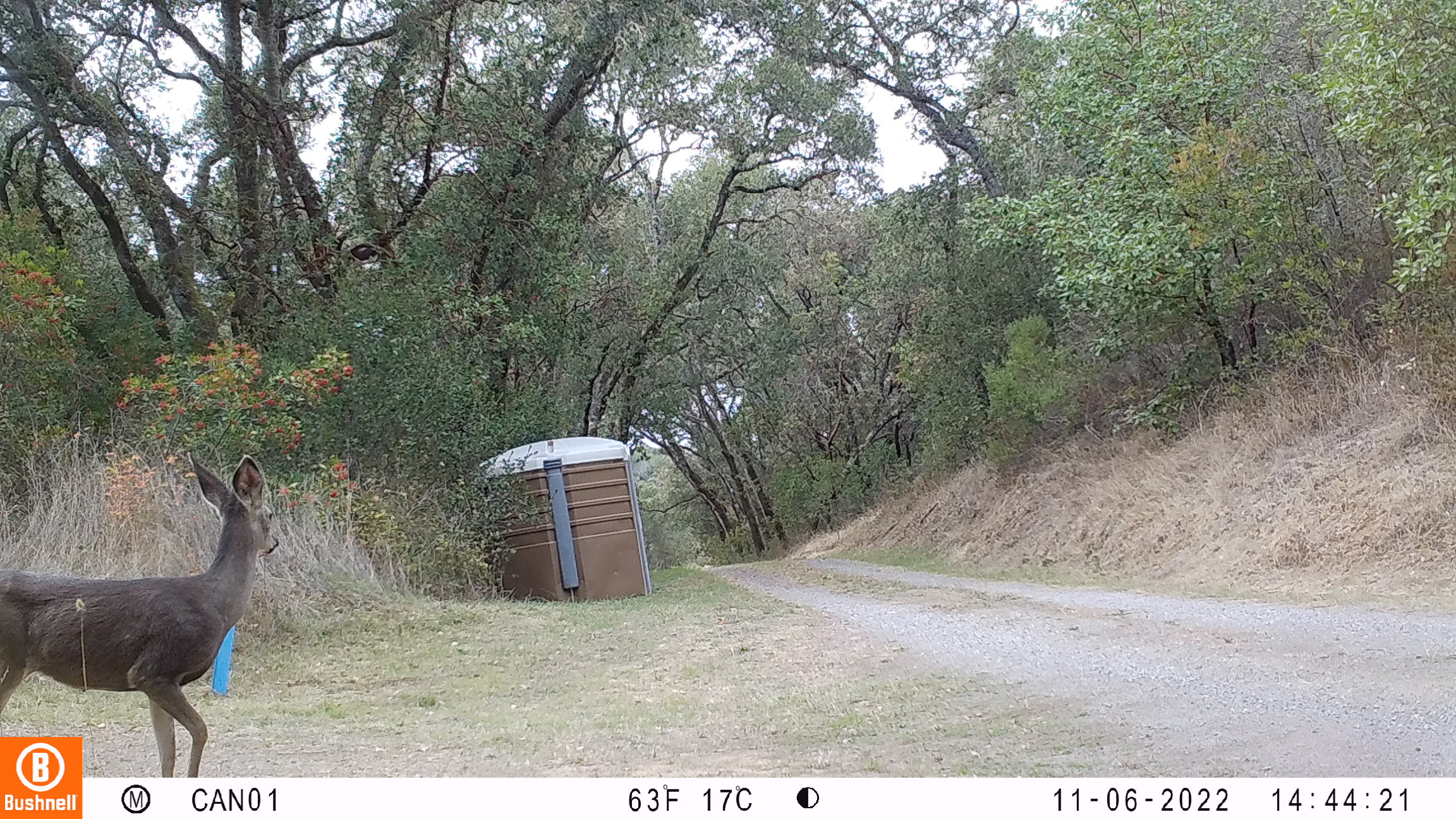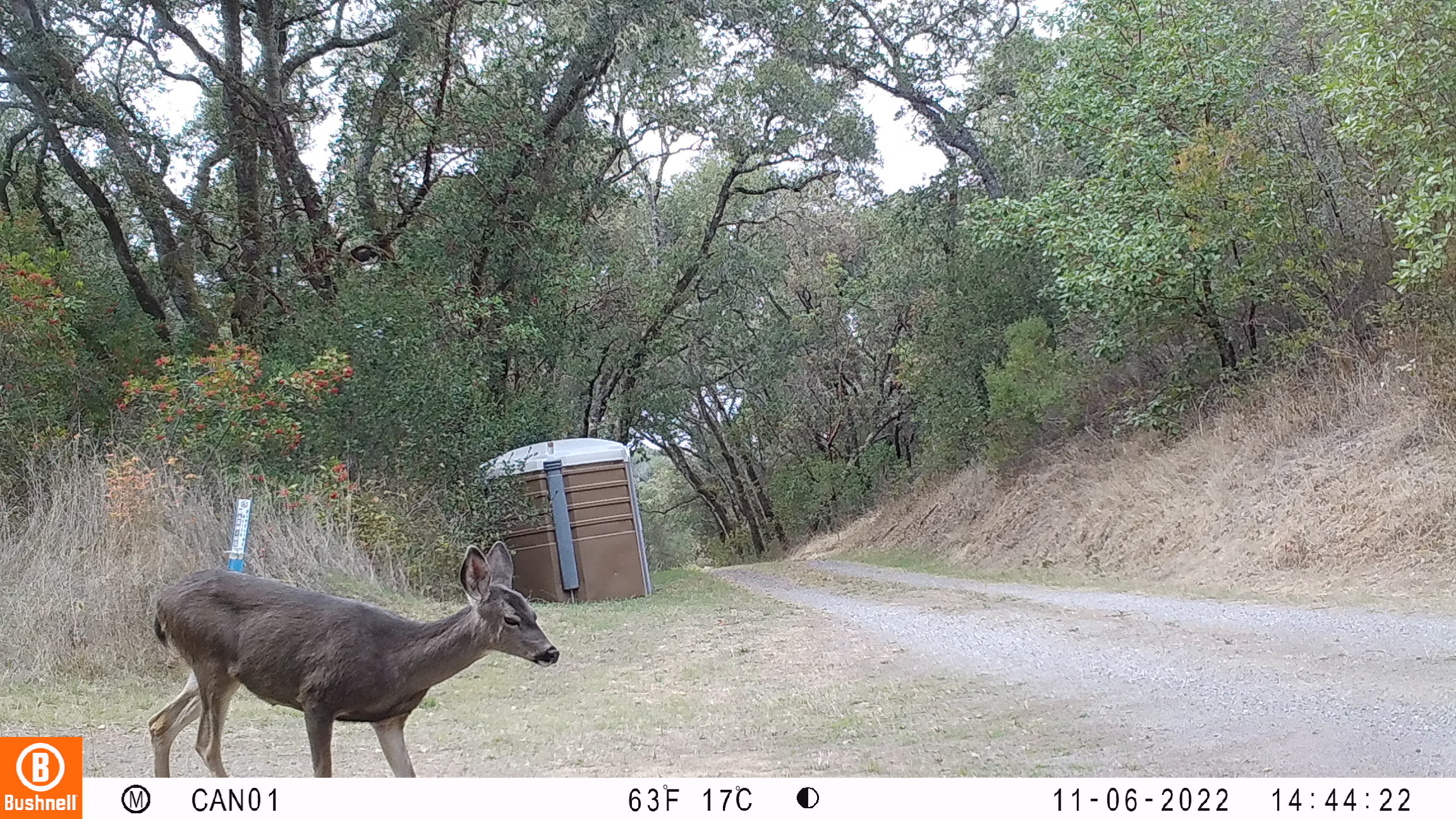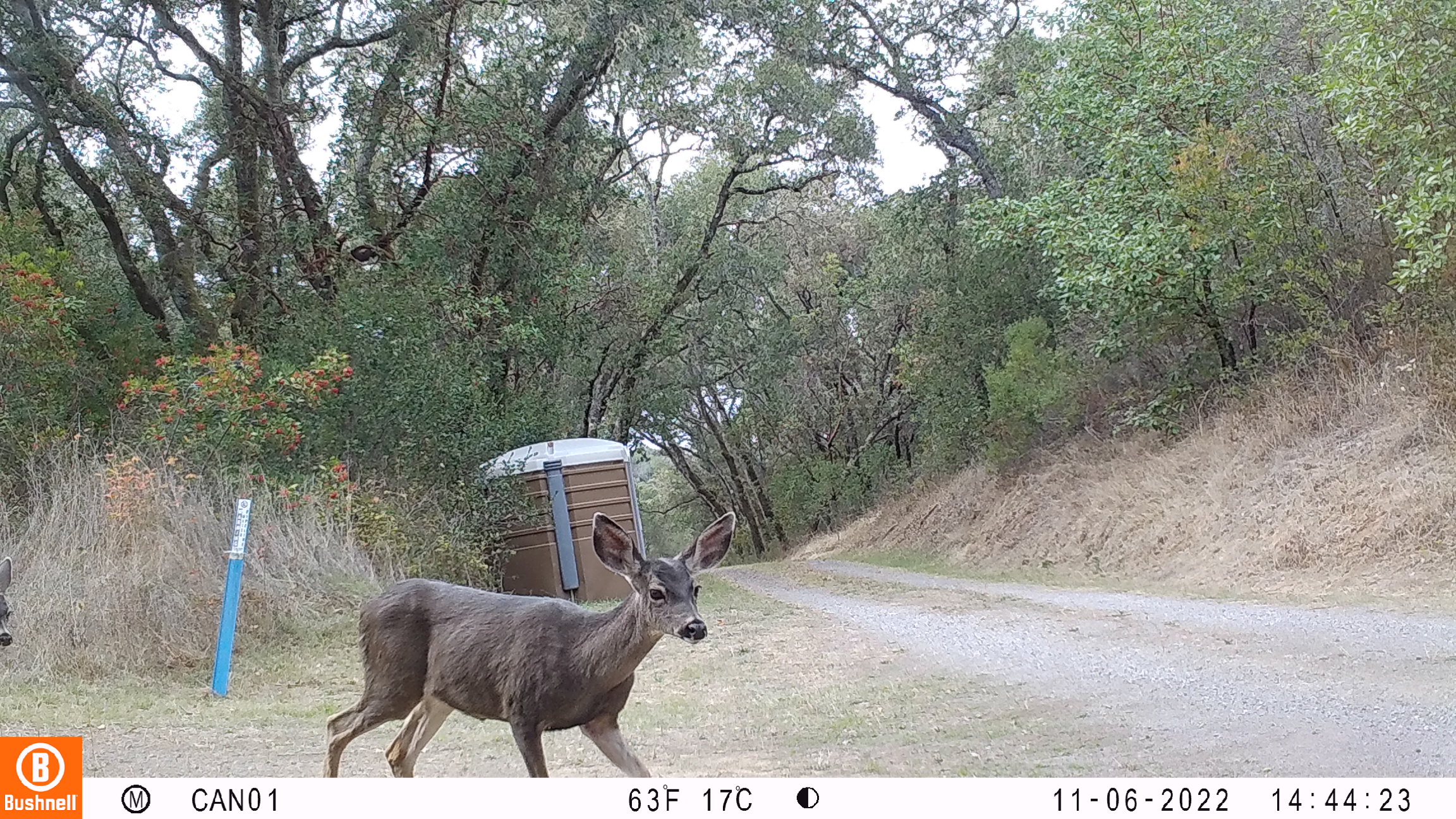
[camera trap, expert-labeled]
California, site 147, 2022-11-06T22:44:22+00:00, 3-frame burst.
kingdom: Animalia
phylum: Chordata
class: Mammalia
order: Artiodactyla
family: Cervidae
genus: Odocoileus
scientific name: Odocoileus hemionus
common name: mule deer